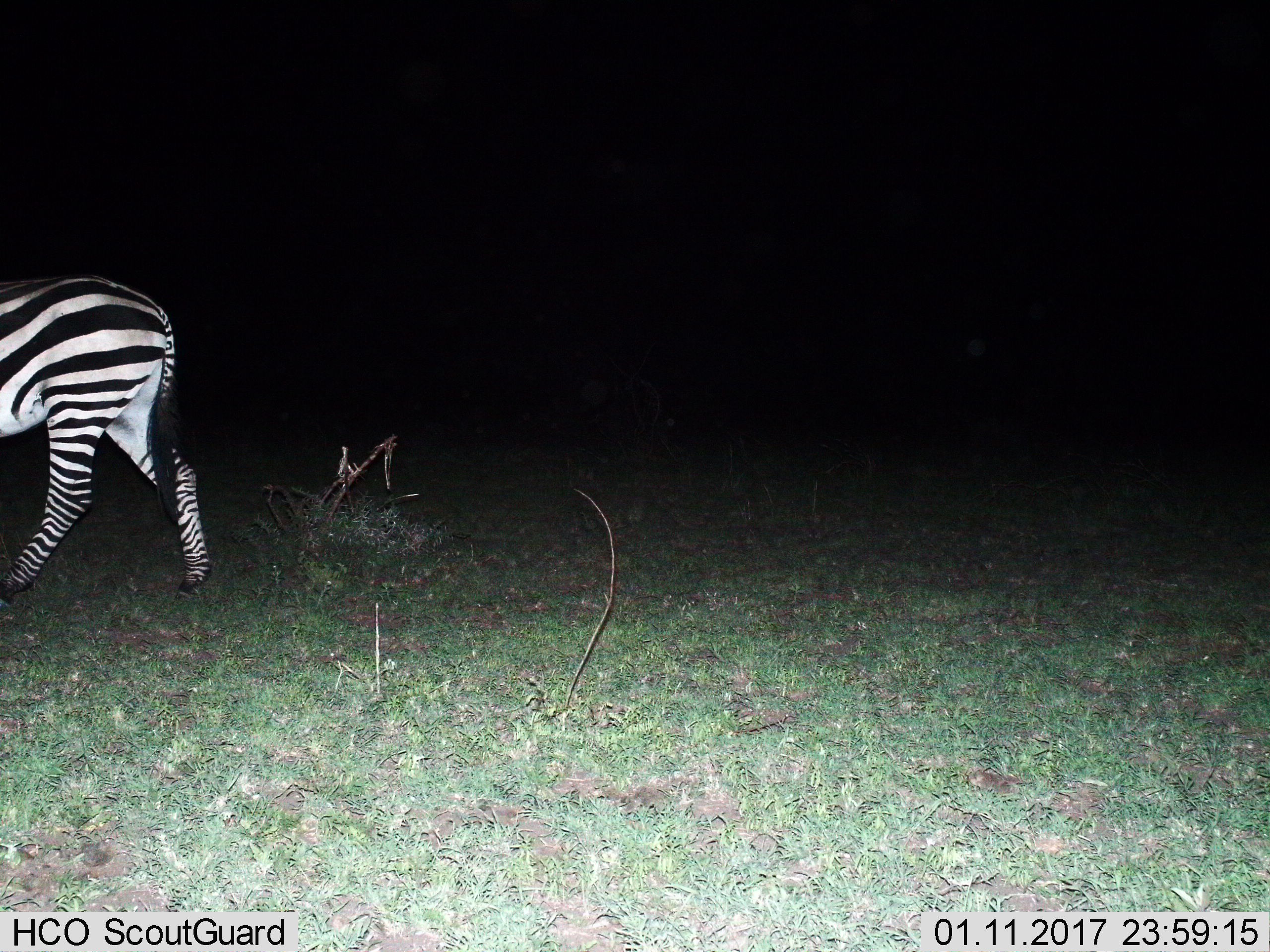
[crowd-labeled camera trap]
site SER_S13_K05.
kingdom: Animalia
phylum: Chordata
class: Mammalia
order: Perissodactyla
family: Equidae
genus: Equus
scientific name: Equus quagga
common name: plains zebra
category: zebraplains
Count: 1.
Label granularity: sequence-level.